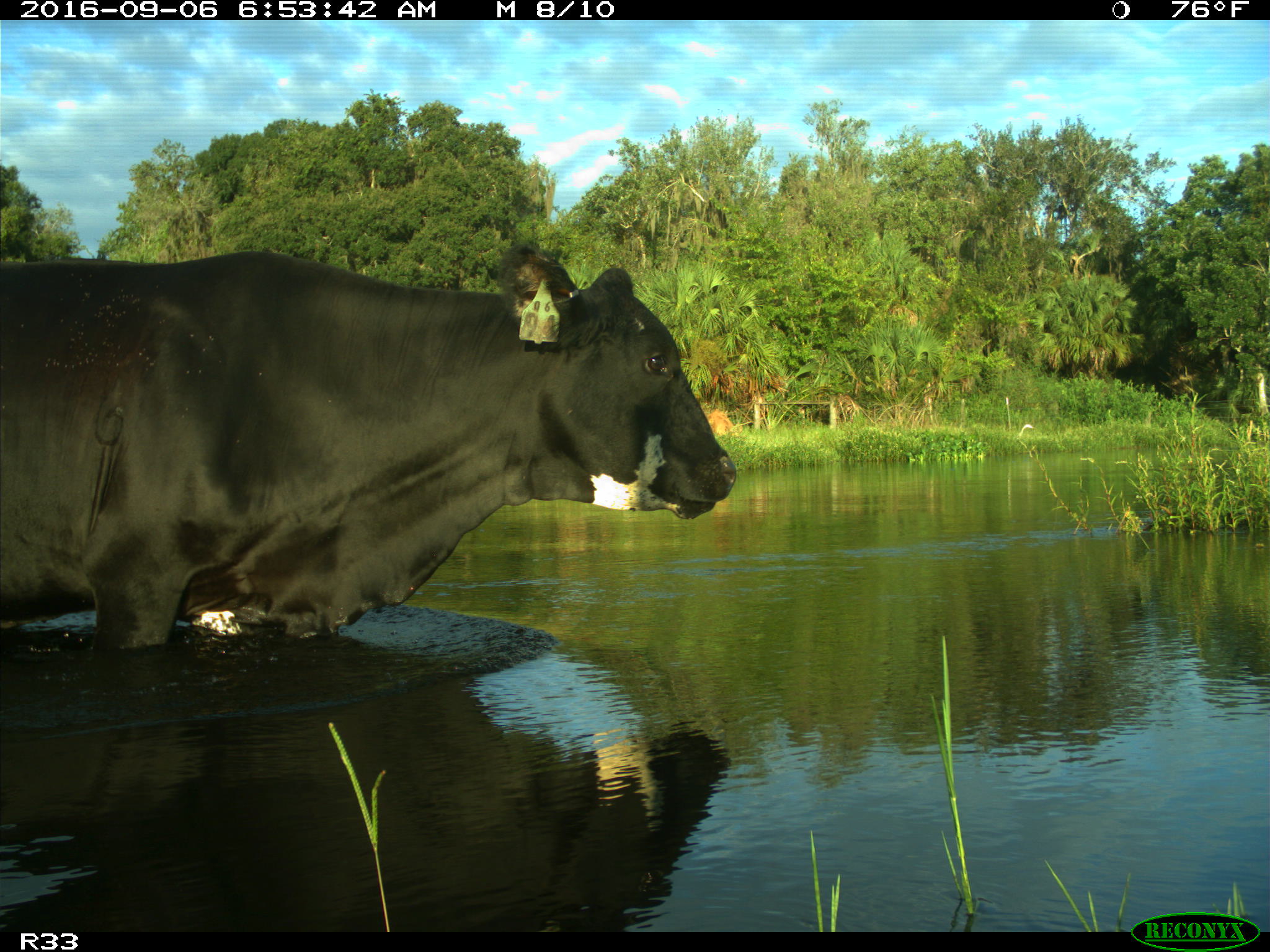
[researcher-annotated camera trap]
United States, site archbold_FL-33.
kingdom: Animalia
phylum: Chordata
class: Mammalia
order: Artiodactyla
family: Bovidae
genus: Bos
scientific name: Bos taurus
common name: domestic cow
Bos taurus (domestic cow).